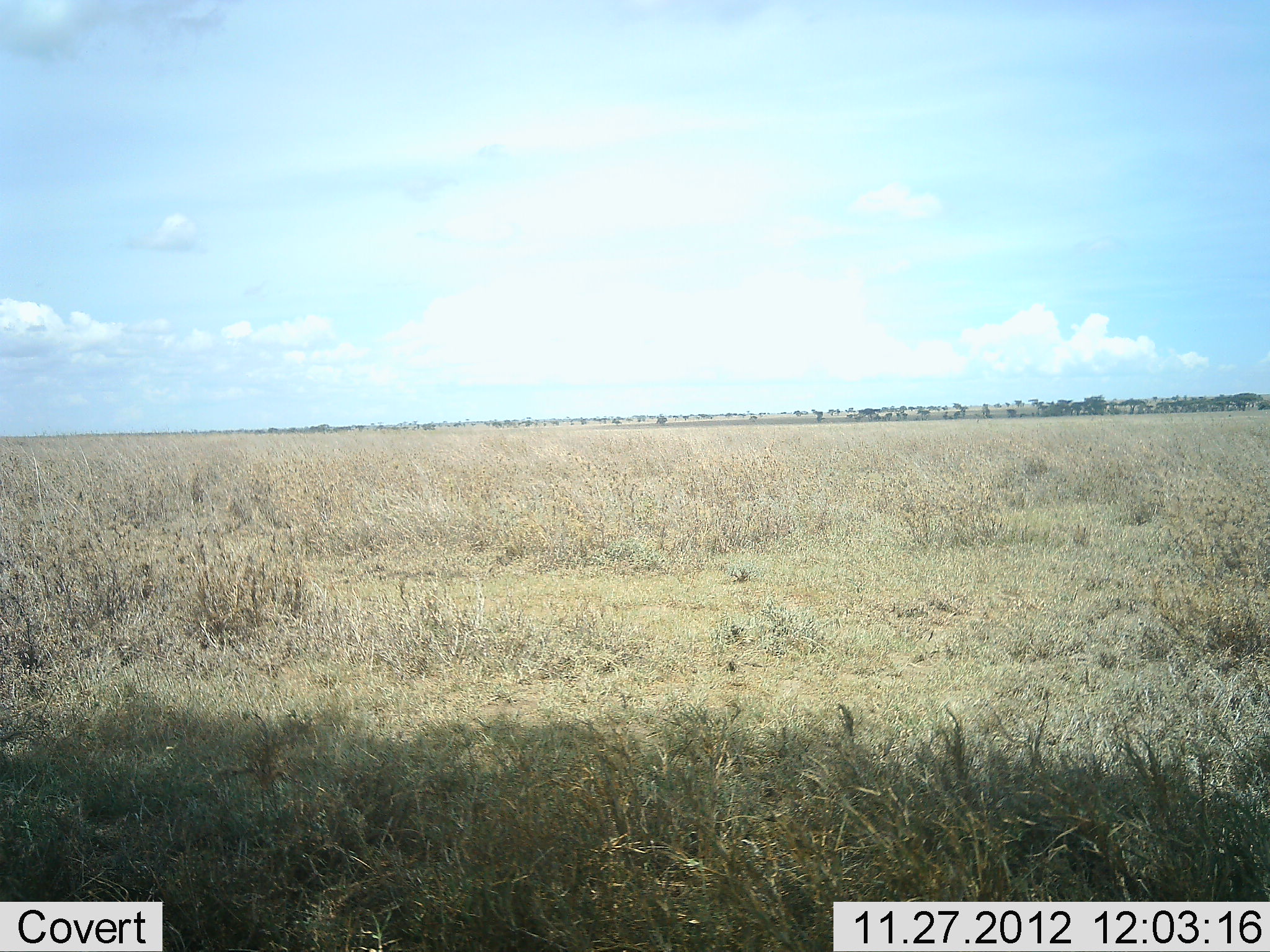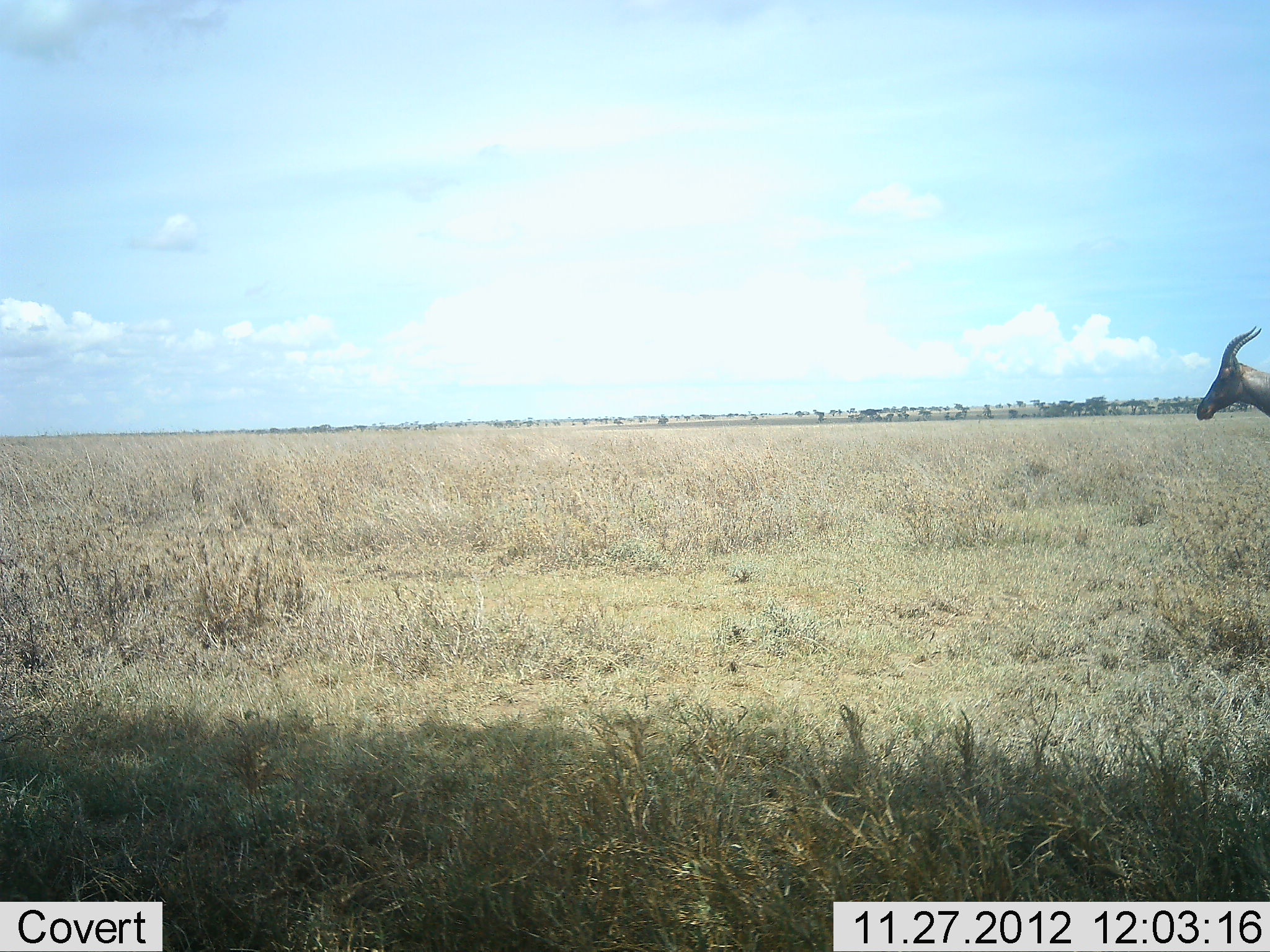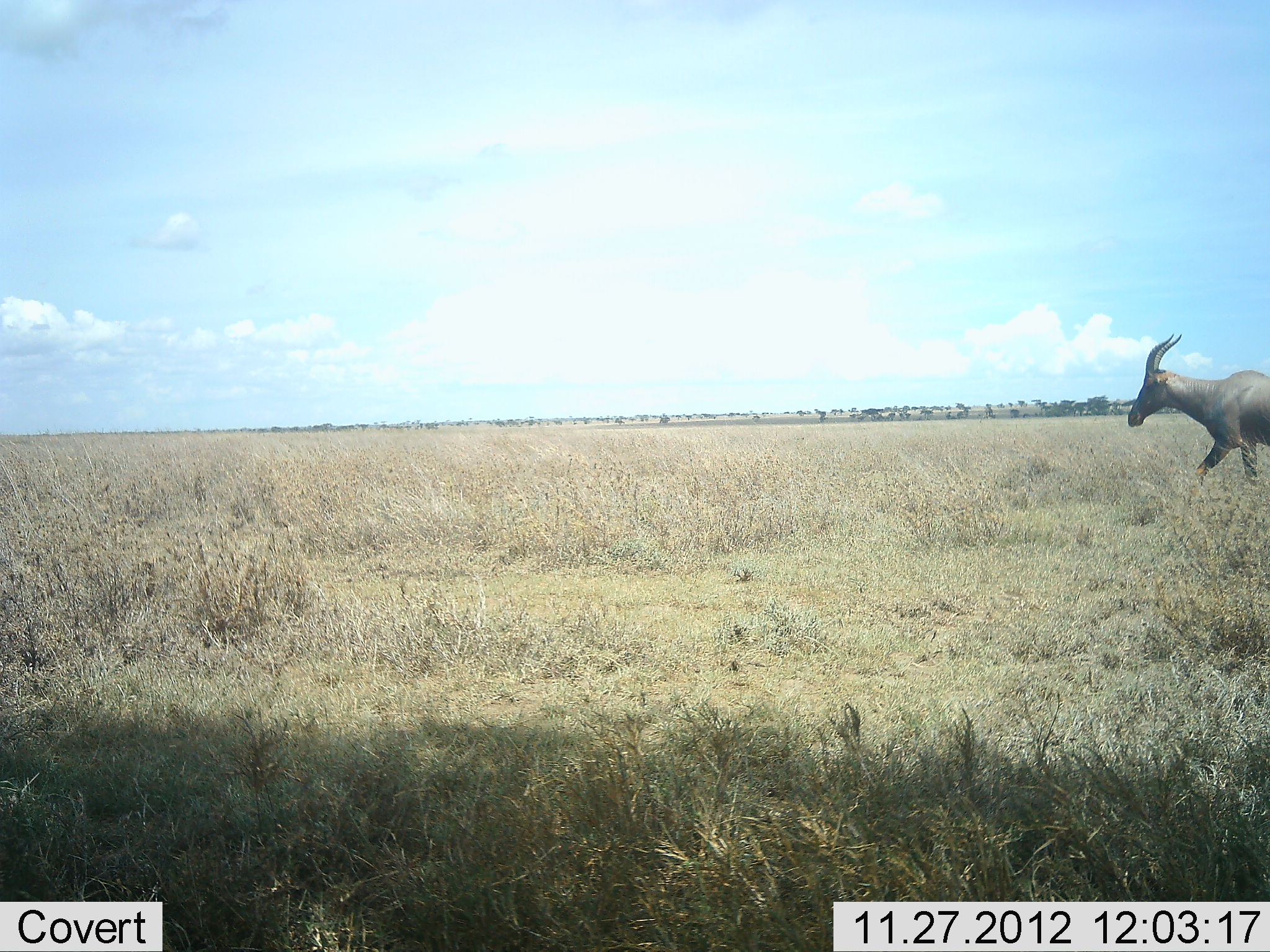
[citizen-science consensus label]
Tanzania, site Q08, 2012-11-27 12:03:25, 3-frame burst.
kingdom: Animalia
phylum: Chordata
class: Mammalia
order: Artiodactyla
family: Bovidae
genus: Damaliscus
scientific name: Damaliscus lunatus jimela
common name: topi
Topi (Damaliscus lunatus jimela), count 1. Behavior (volunteer vote fractions): standing 10%, resting 0%, moving 90%, interacting 0%. Young present (vote fraction): 0%. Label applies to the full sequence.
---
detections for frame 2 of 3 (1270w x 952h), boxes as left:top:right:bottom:
animal: 1195:324:1270:422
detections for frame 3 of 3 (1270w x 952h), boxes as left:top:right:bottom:
animal: 1127:333:1270:488